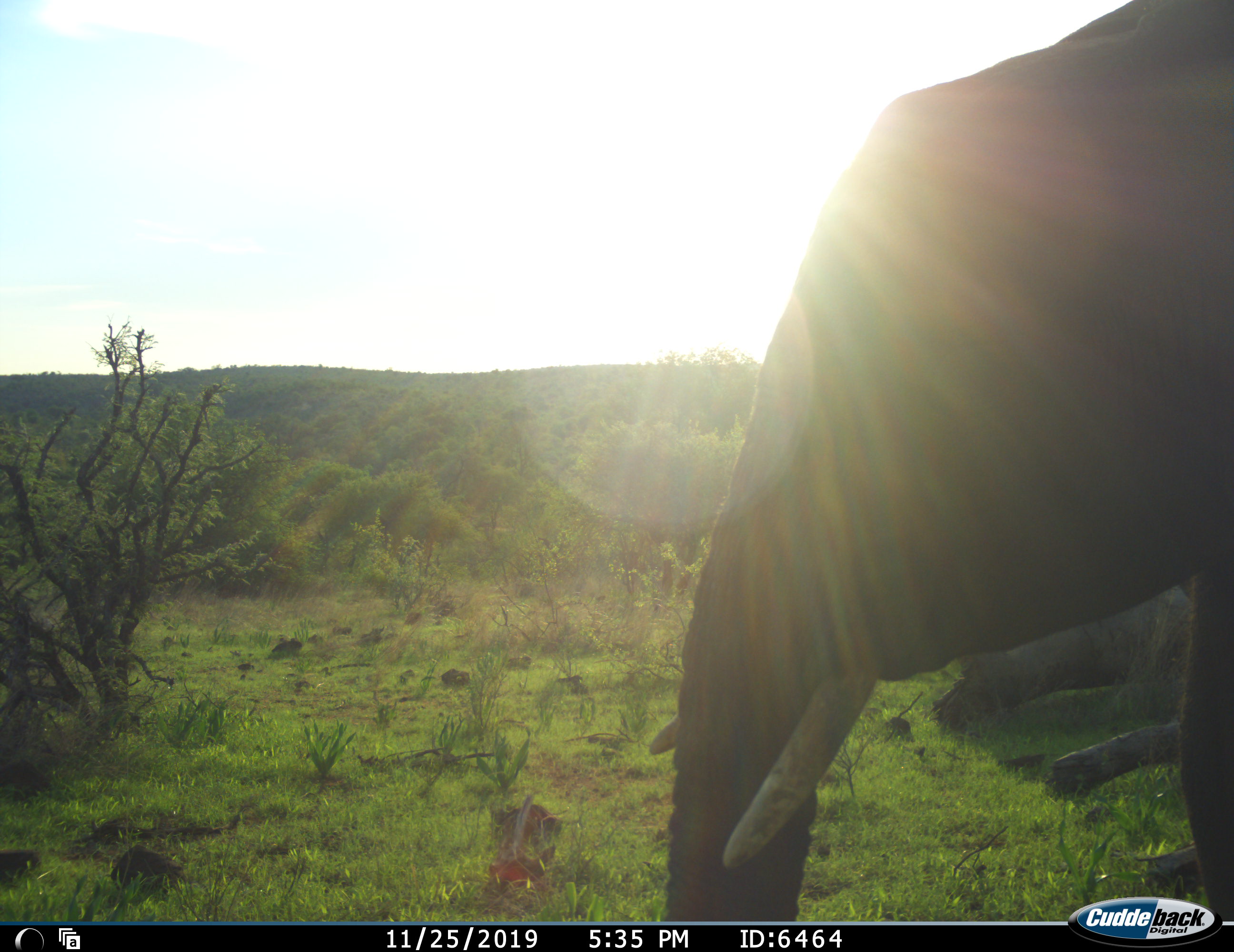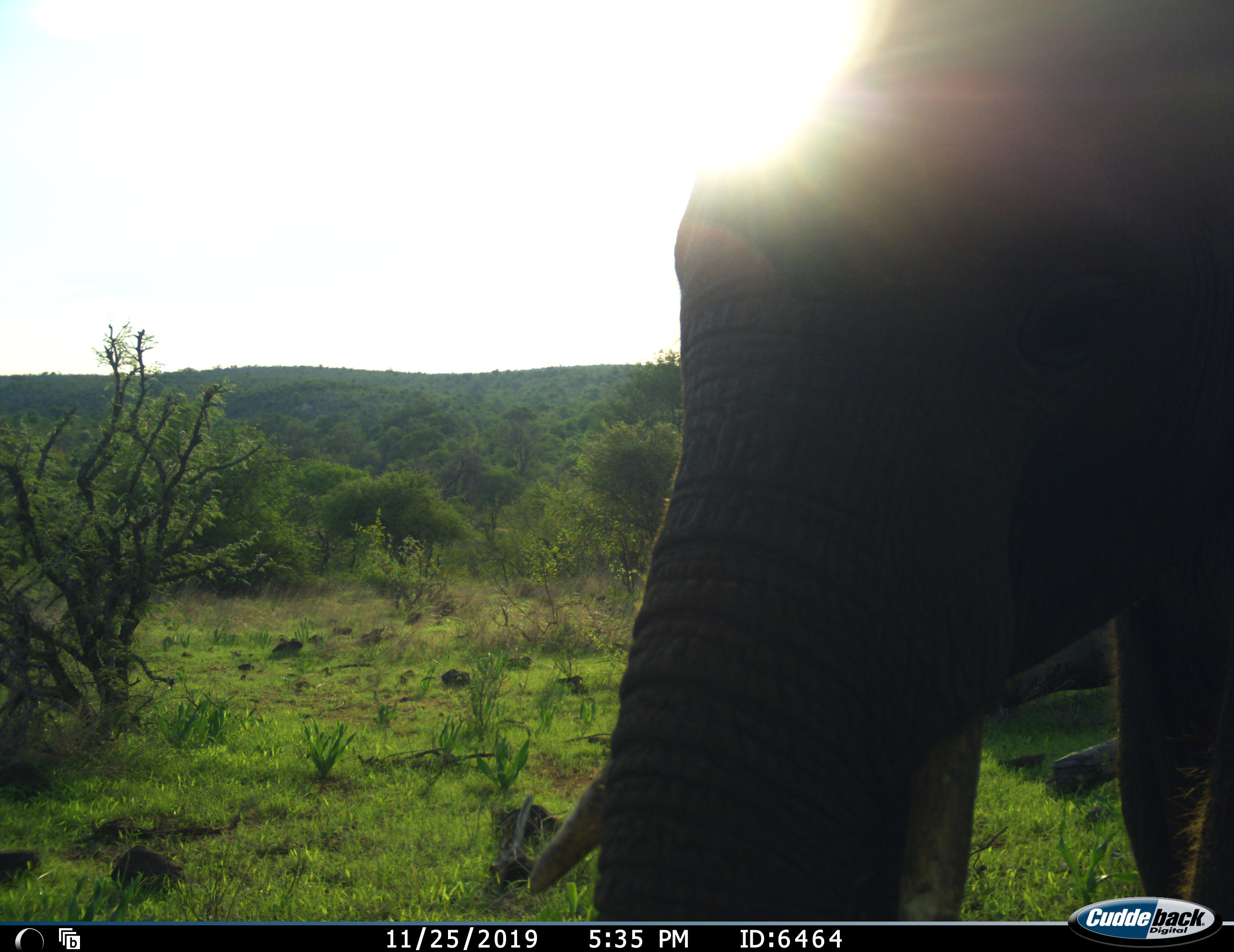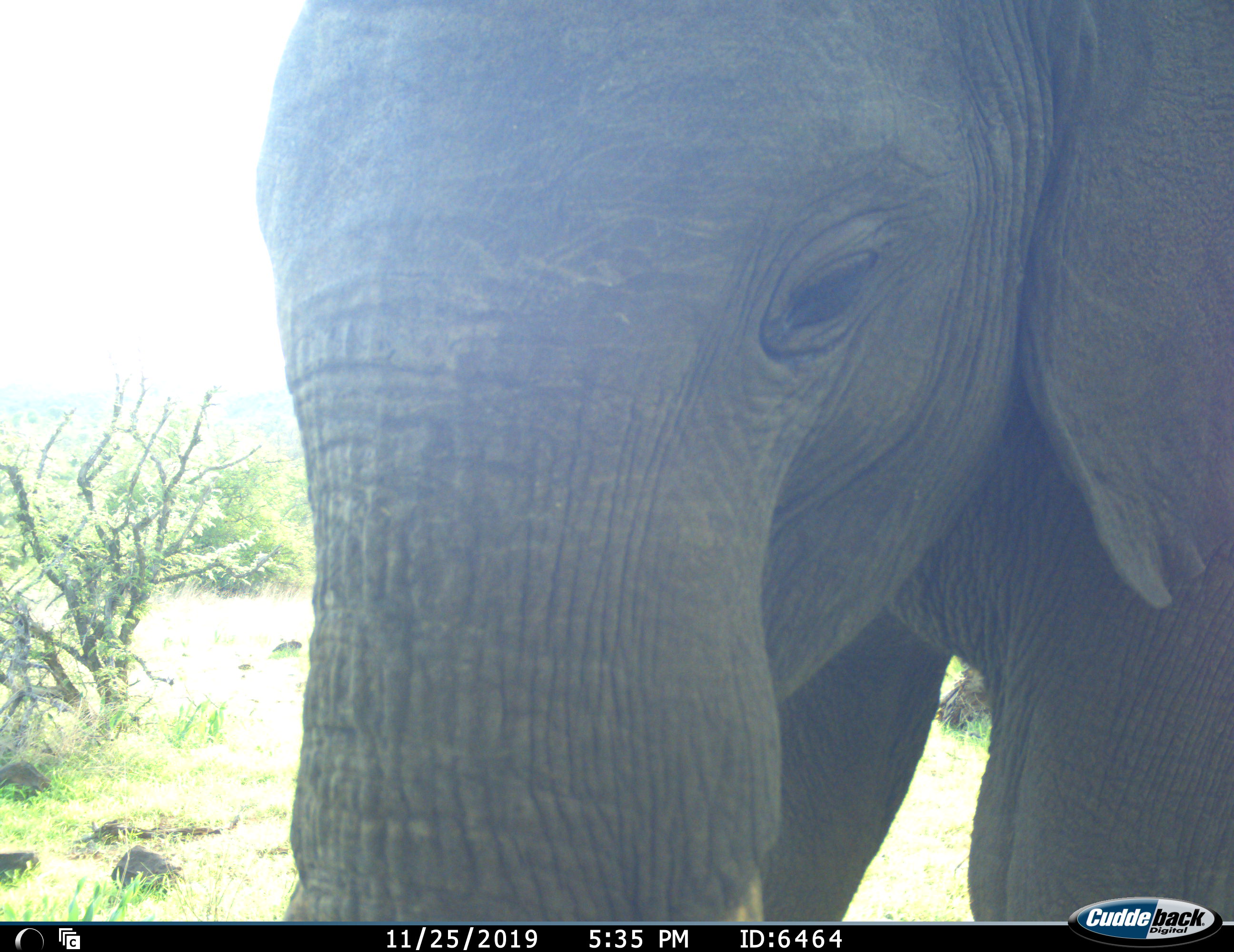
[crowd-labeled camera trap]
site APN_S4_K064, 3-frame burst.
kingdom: Animalia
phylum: Chordata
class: Mammalia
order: Proboscidea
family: Elephantidae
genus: Loxodonta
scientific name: Loxodonta africana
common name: african bush elephant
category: elephant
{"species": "elephant (african bush elephant) (Loxodonta africana)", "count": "1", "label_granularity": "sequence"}